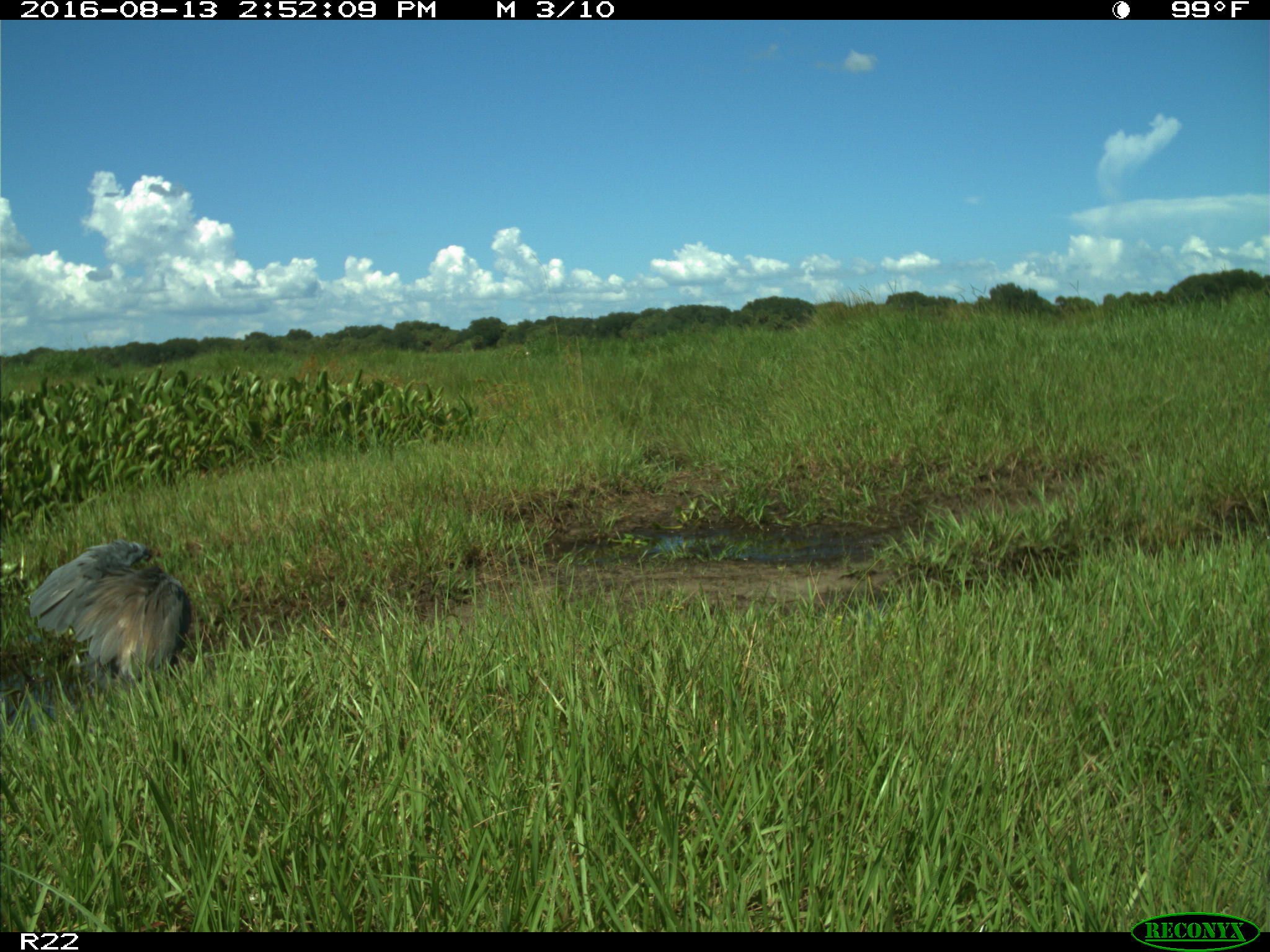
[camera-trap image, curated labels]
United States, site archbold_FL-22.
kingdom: Animalia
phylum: Chordata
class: Aves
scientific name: Aves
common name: birds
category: unidentified bird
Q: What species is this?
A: Unidentified bird (birds) (Aves).